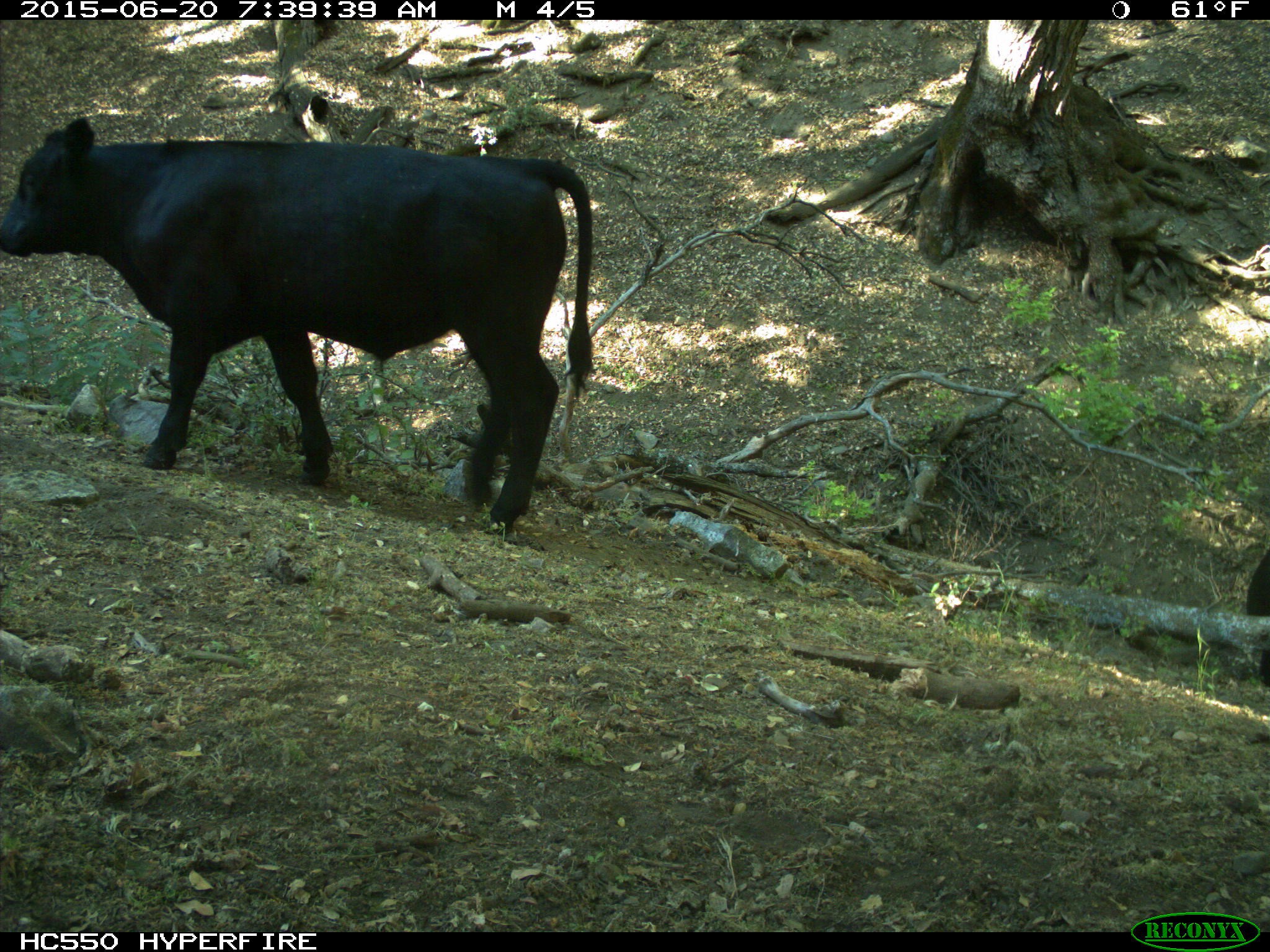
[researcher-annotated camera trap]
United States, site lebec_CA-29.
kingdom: Animalia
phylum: Chordata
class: Mammalia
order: Artiodactyla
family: Bovidae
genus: Bos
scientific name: Bos taurus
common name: domestic cow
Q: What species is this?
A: Bos taurus (domestic cow).